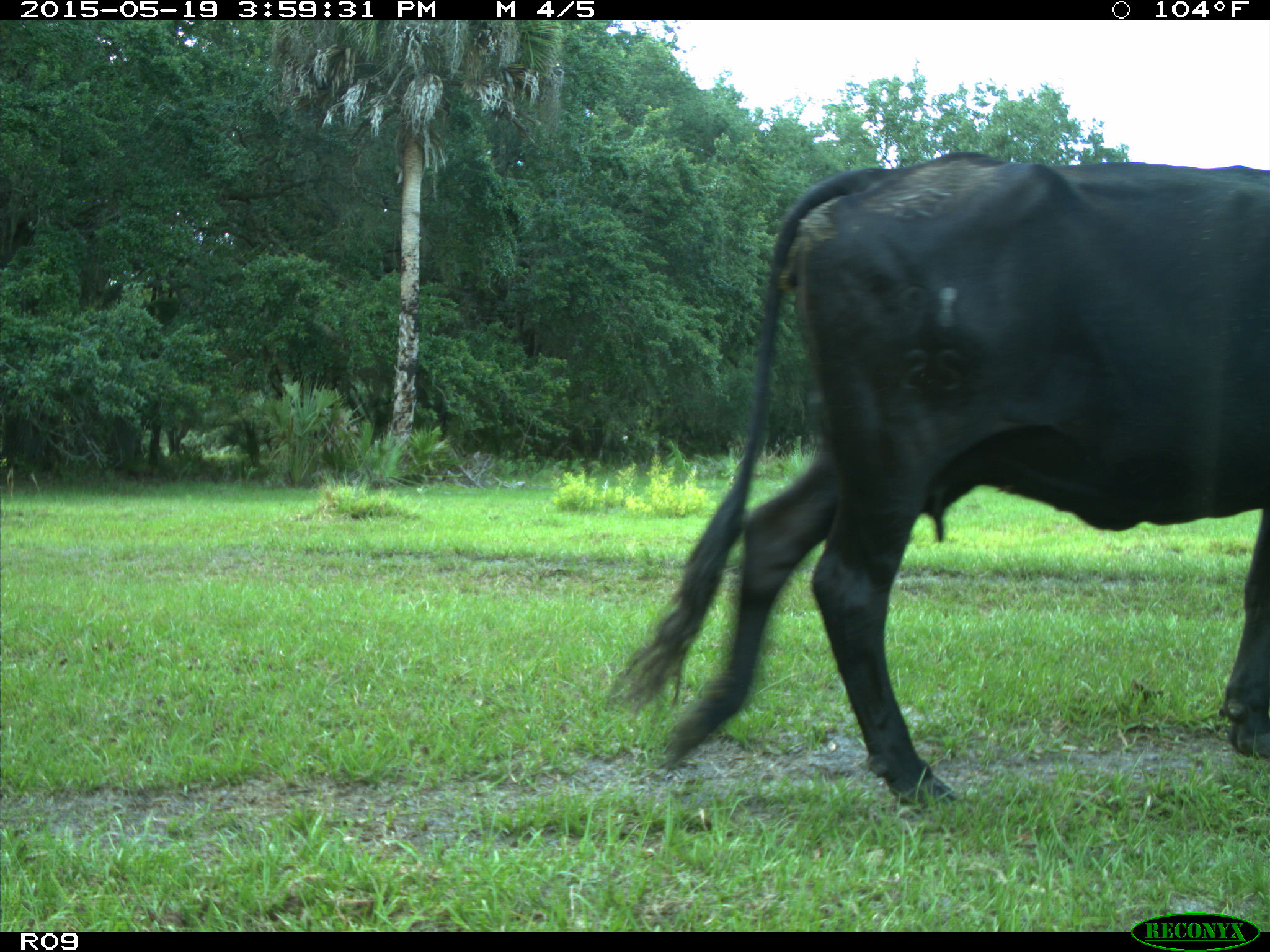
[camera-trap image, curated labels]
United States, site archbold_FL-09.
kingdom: Animalia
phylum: Chordata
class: Mammalia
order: Artiodactyla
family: Bovidae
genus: Bos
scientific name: Bos taurus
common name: domestic cow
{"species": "Bos taurus (domestic cow)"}